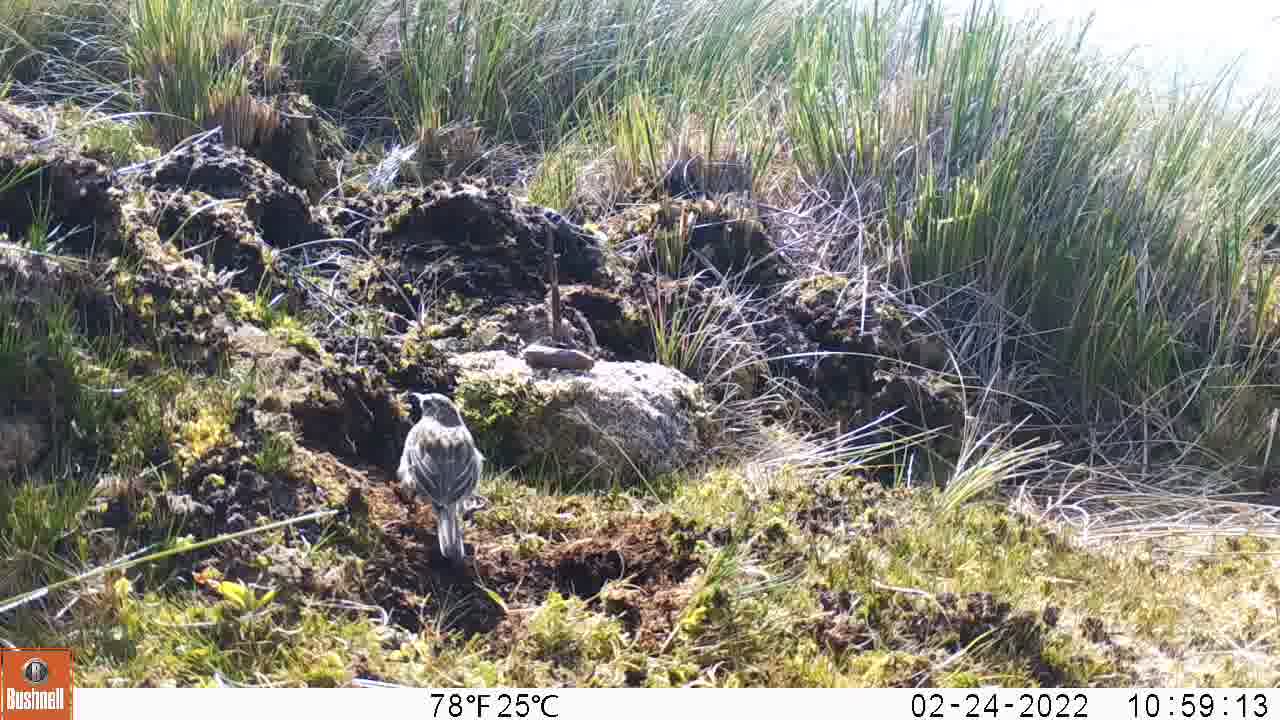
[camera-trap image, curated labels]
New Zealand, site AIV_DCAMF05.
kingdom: Animalia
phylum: Chordata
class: Aves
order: Passeriformes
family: Motacillidae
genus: Anthus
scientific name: Anthus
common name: pipit